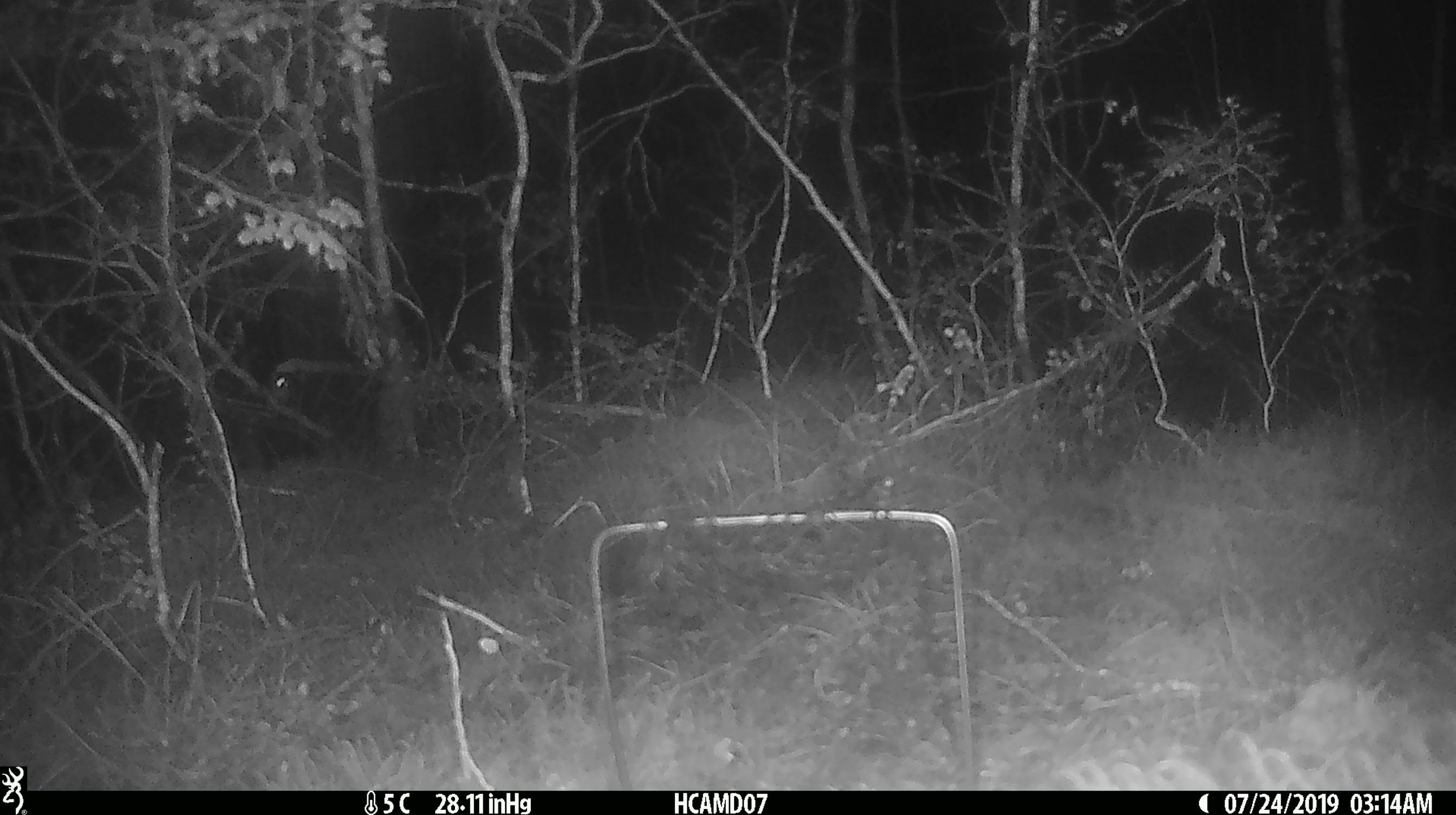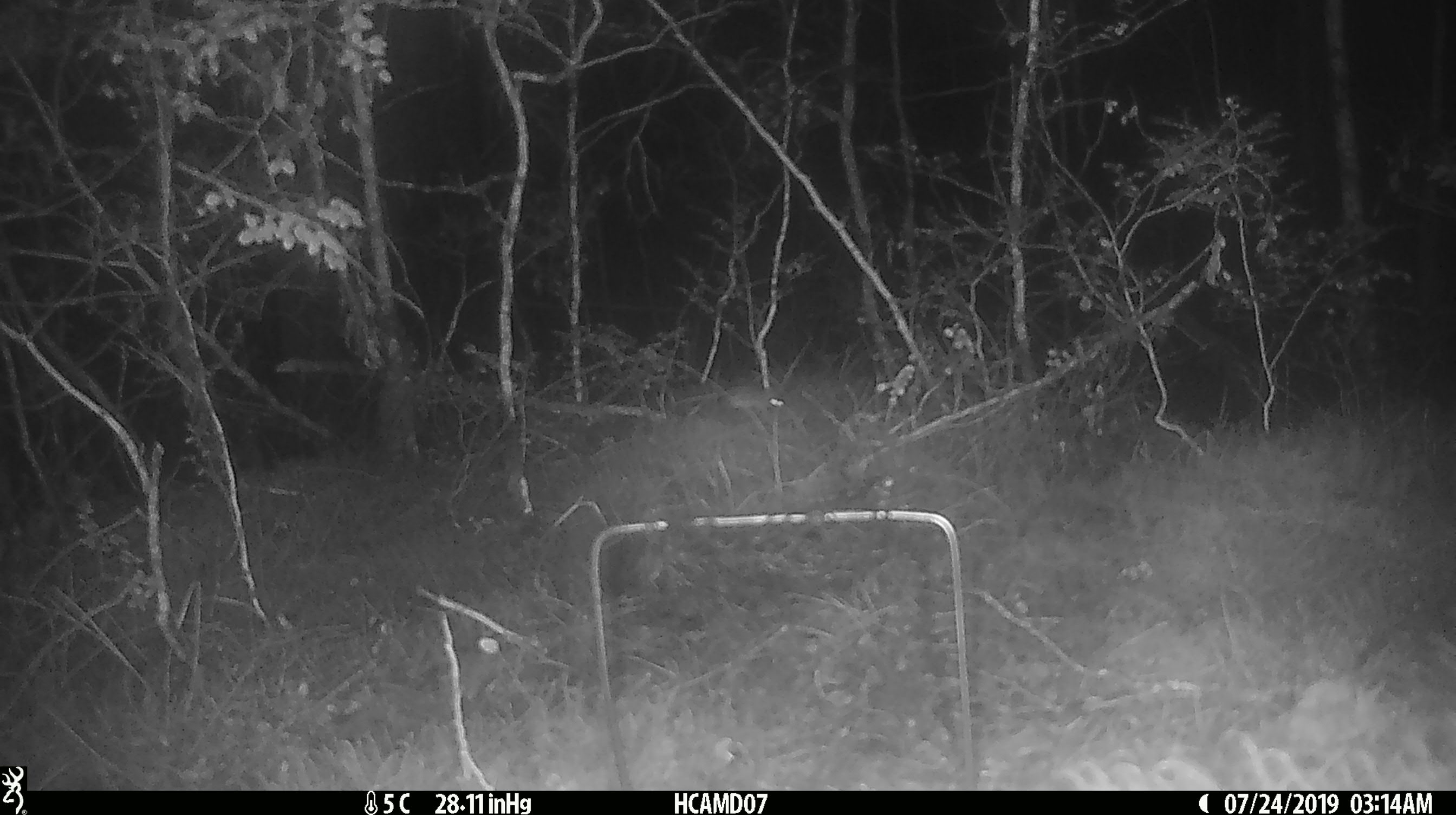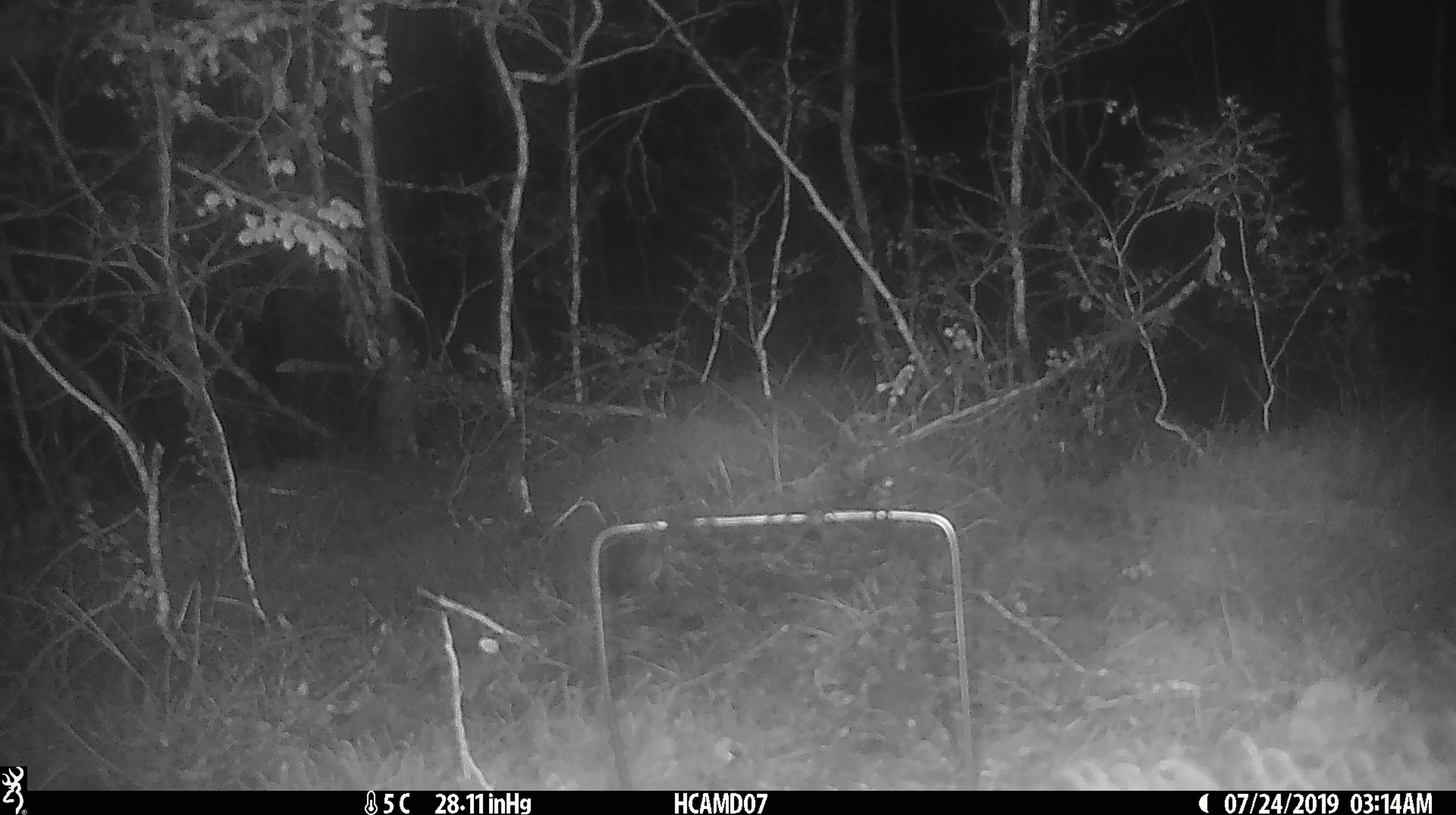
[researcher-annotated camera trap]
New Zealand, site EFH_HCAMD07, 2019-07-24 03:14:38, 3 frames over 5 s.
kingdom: Animalia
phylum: Chordata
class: Mammalia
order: Rodentia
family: Muridae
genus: Mus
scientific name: Mus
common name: mouse